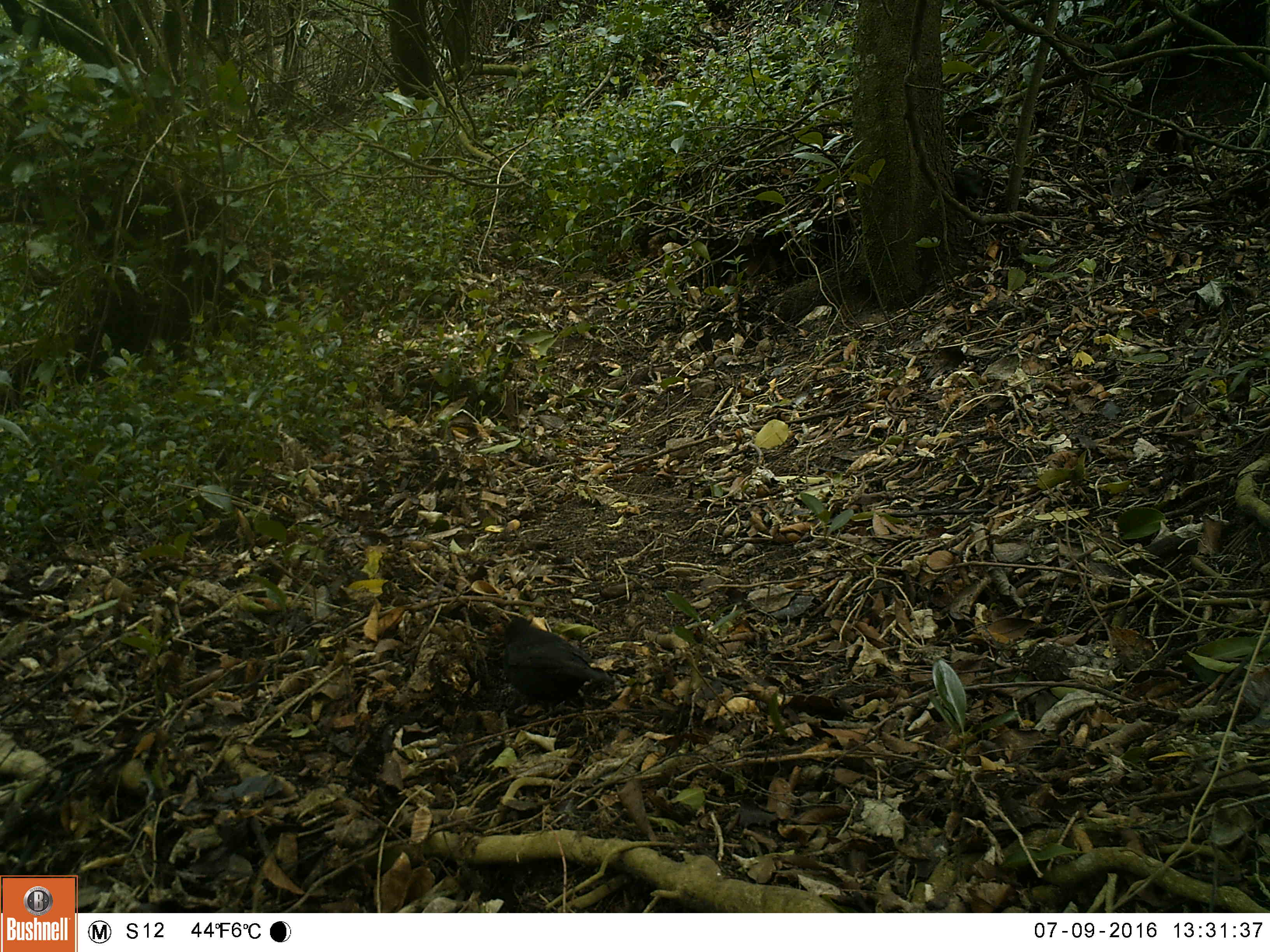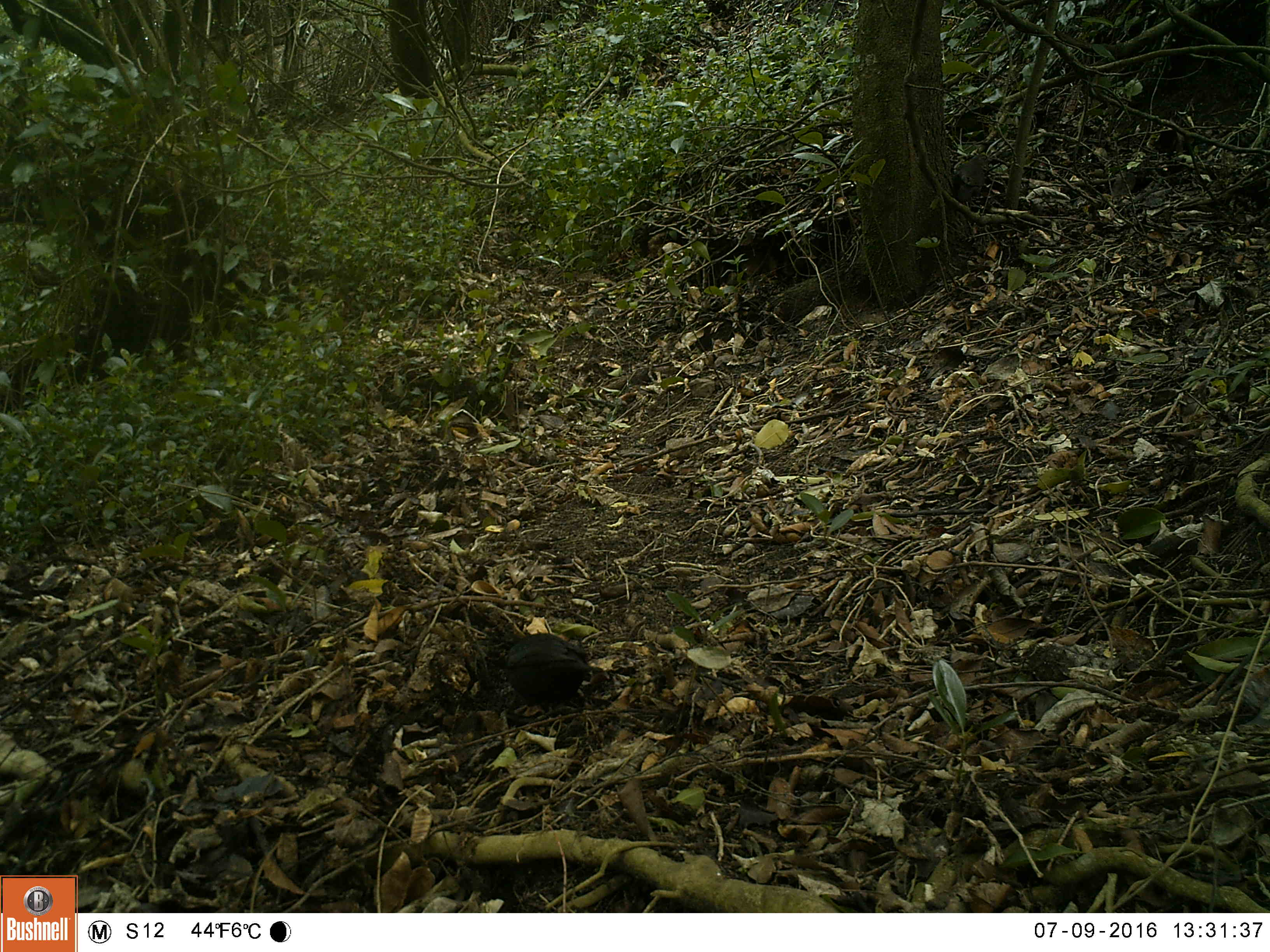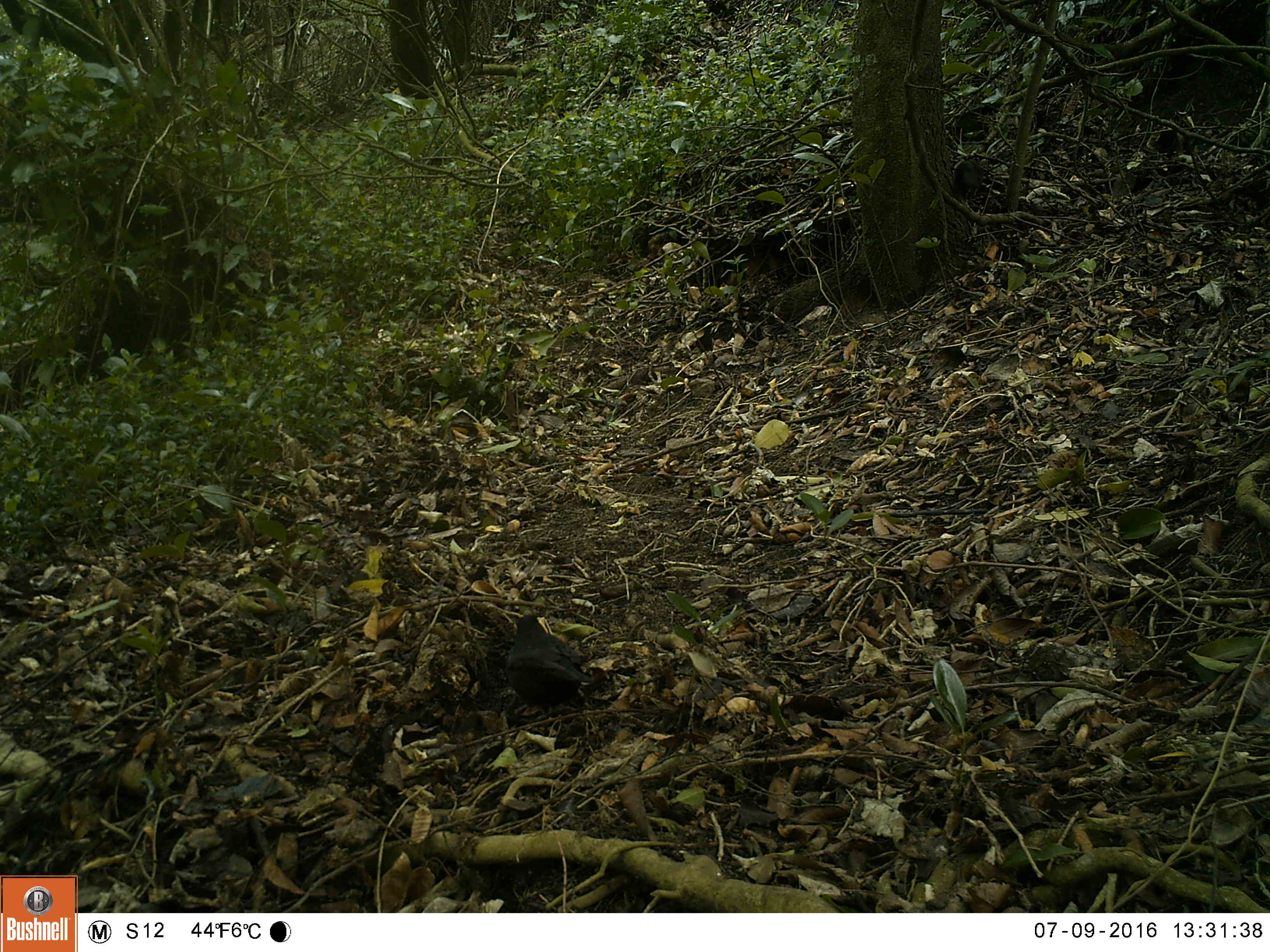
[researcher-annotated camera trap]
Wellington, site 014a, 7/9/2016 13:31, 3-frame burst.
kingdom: Animalia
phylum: Chordata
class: Aves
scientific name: Aves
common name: bird